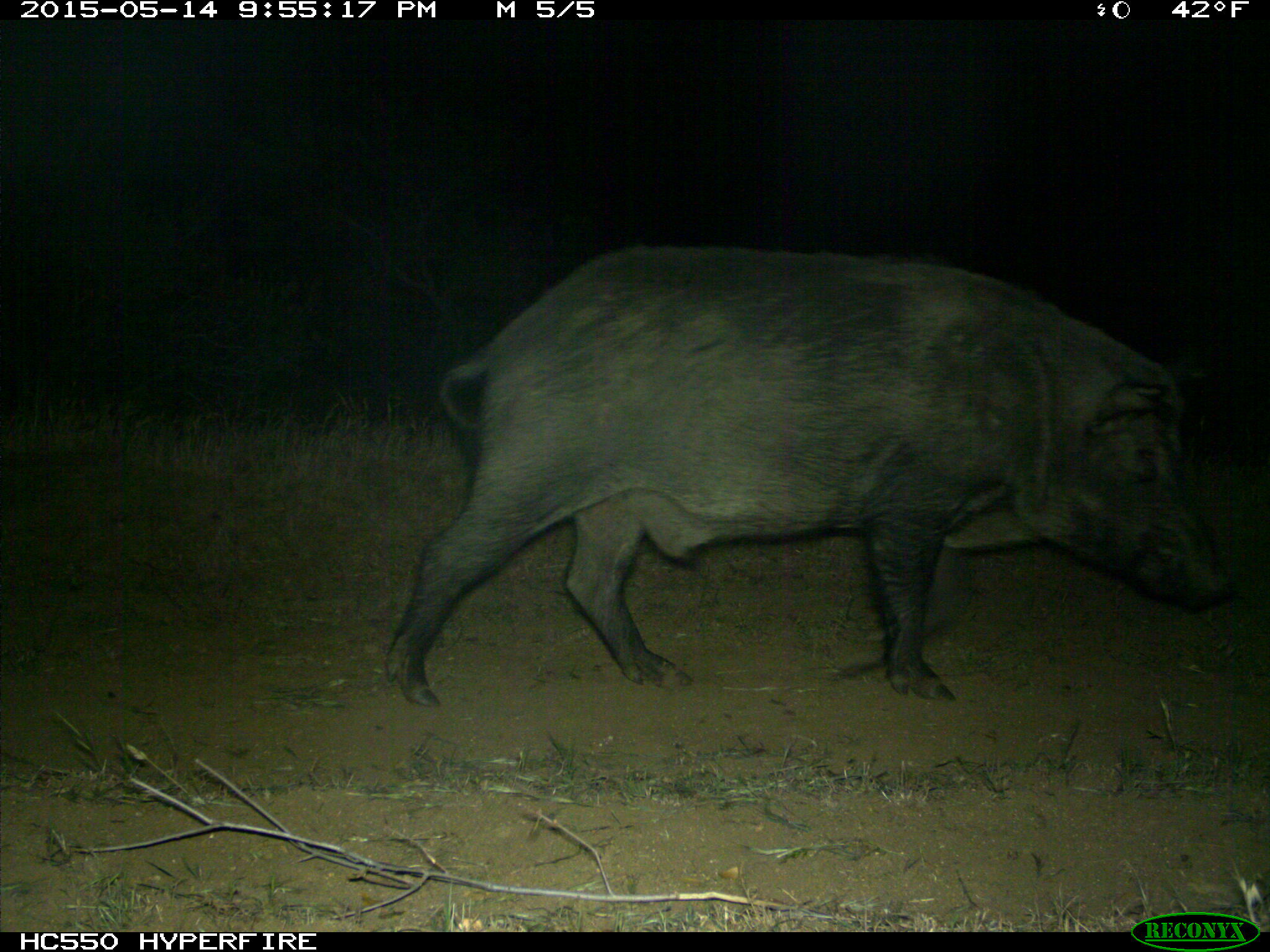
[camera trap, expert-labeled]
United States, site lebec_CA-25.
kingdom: Animalia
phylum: Chordata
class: Mammalia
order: Artiodactyla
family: Suidae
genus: Sus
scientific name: Sus scrofa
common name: wild boar